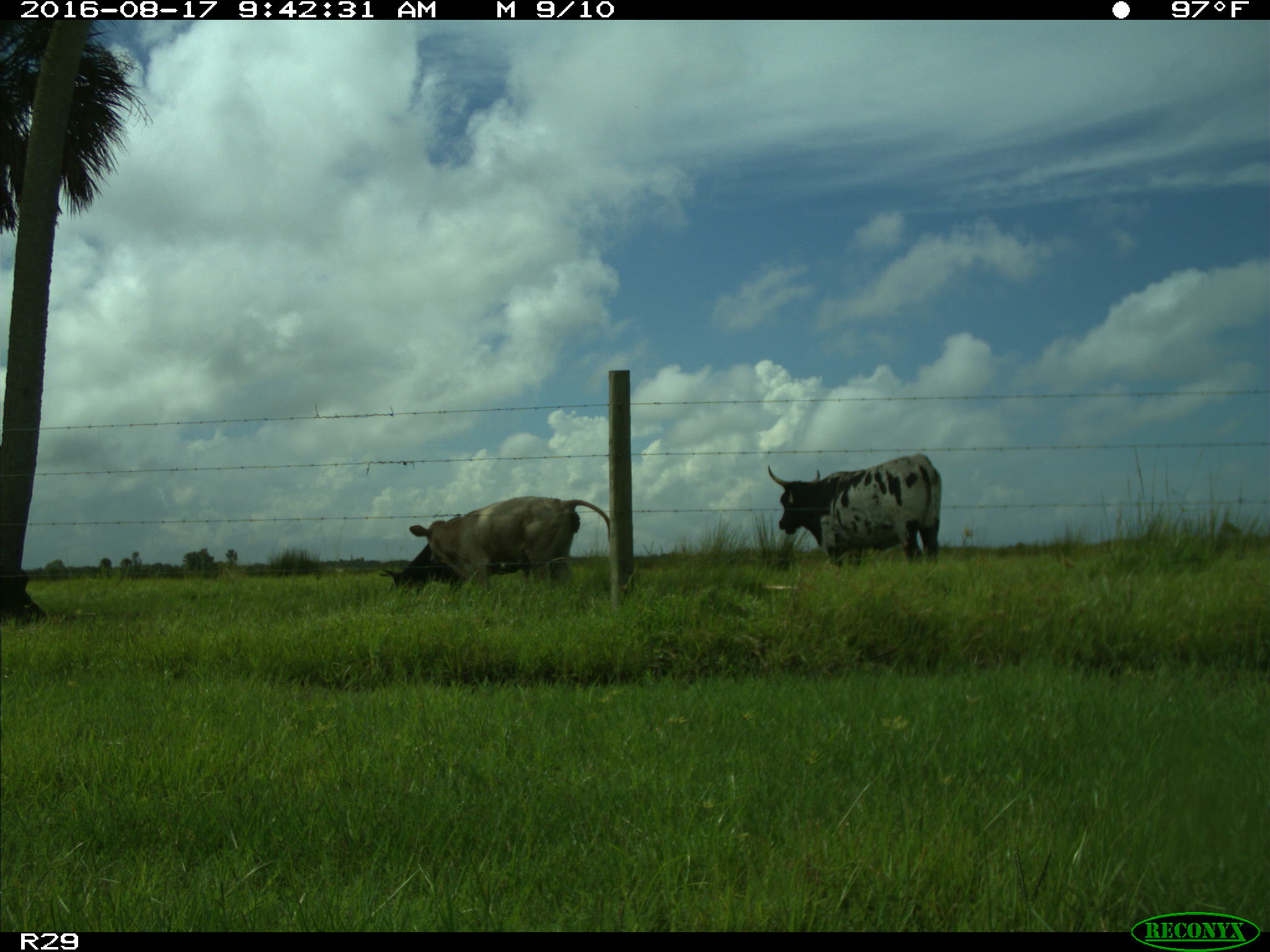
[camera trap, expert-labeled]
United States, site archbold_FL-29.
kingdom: Animalia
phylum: Chordata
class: Mammalia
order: Artiodactyla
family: Bovidae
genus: Bos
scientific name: Bos taurus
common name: domestic cow